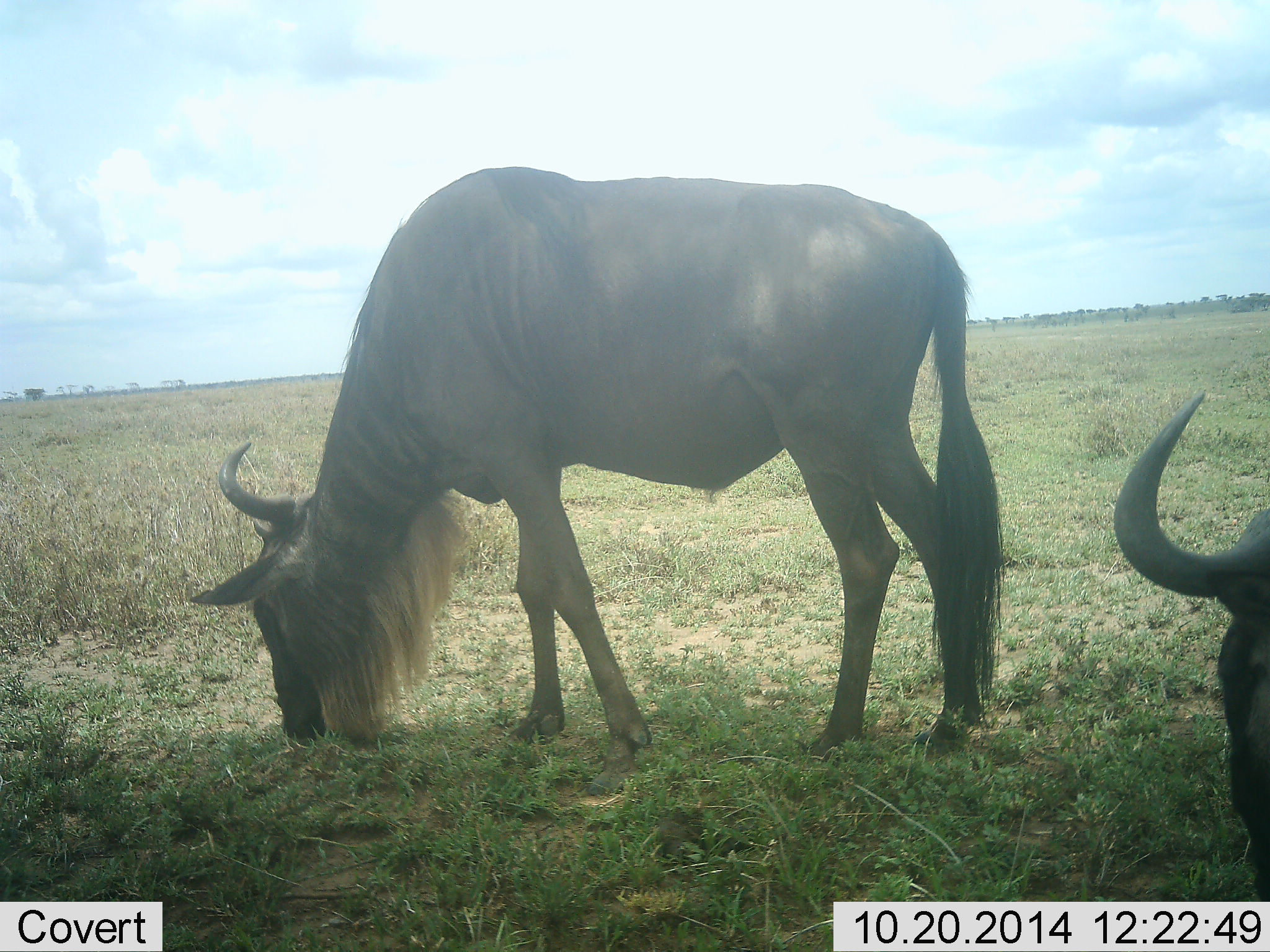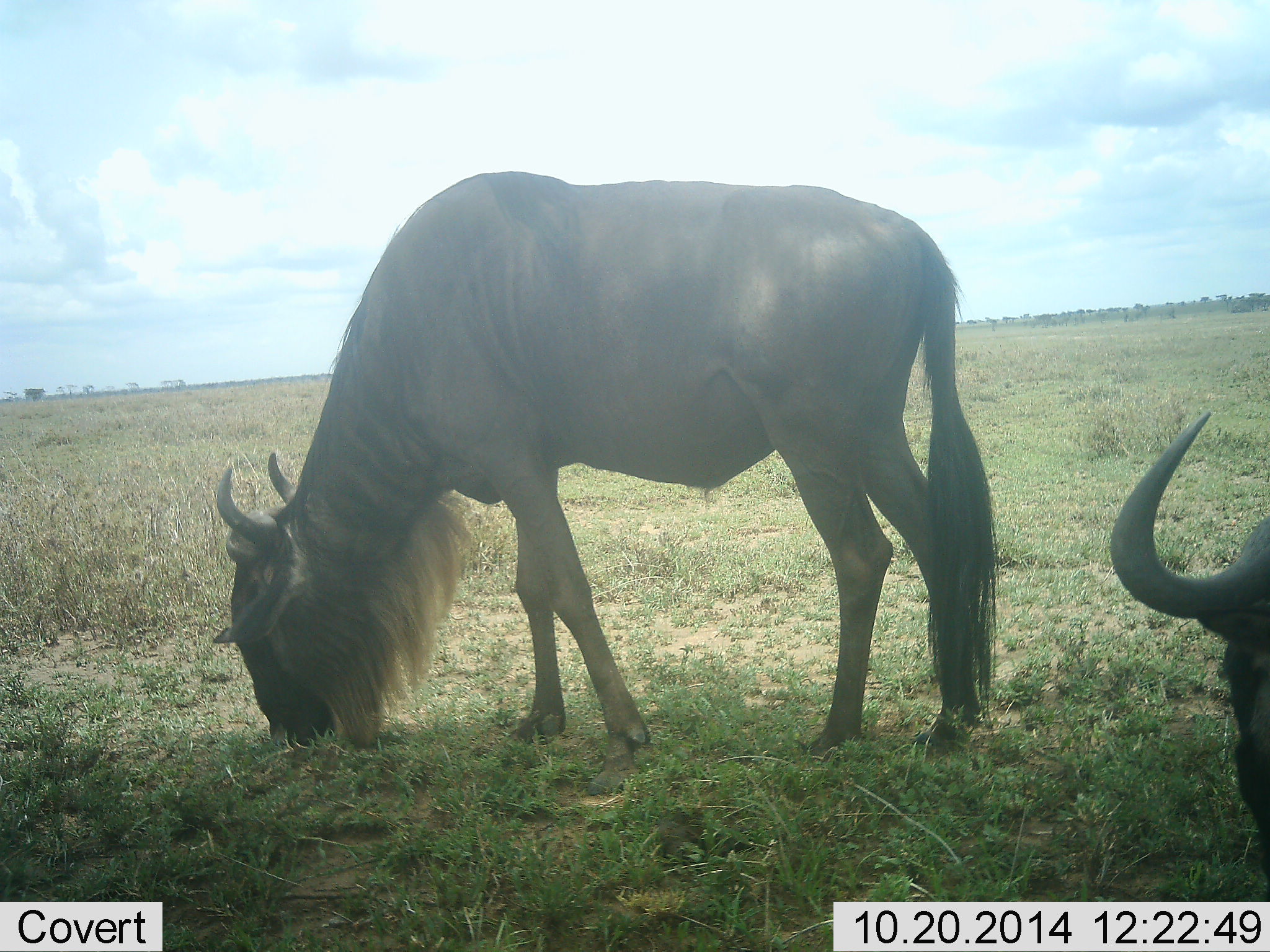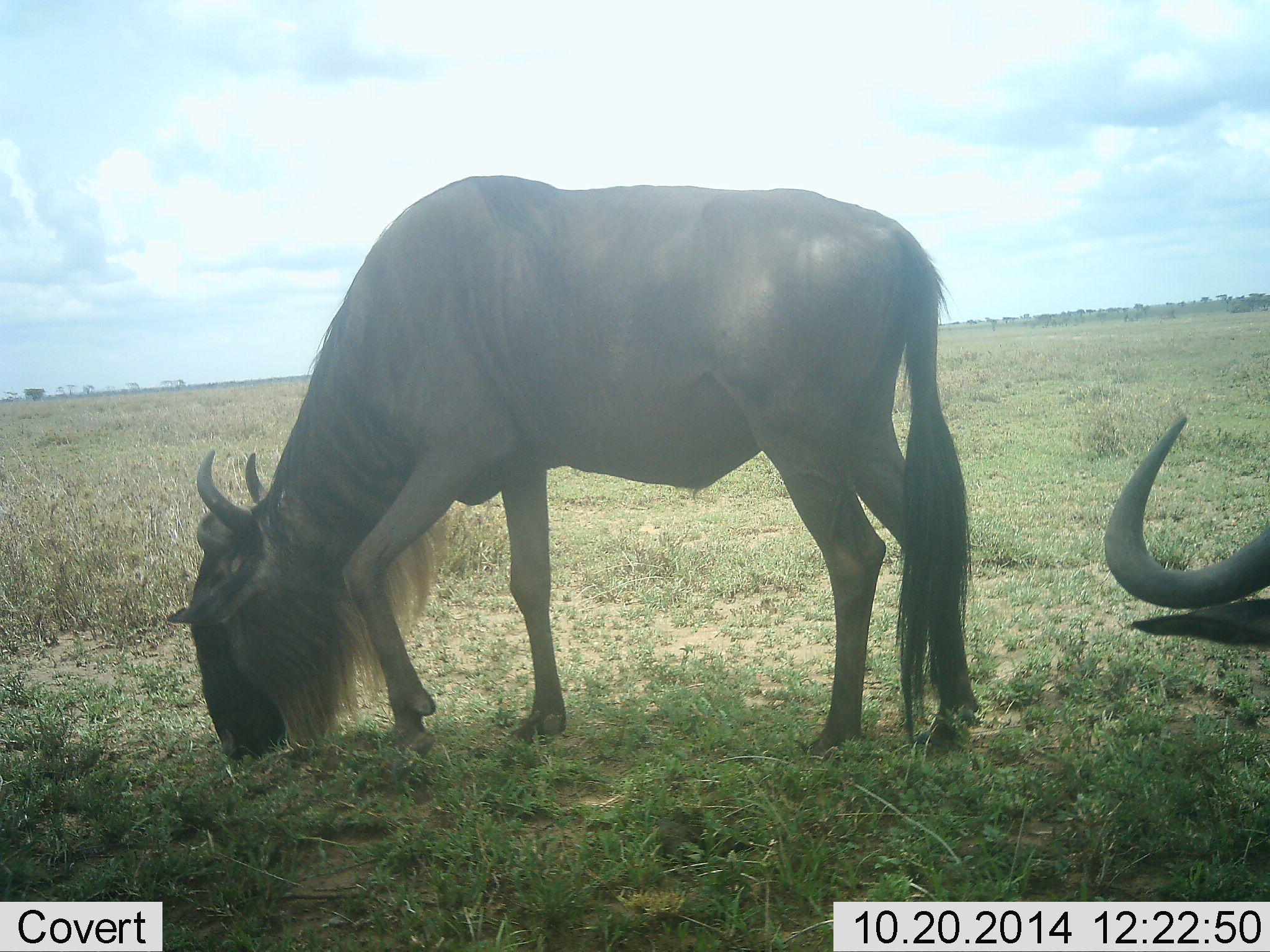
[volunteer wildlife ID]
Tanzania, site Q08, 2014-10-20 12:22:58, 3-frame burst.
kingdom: Animalia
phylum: Chordata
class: Mammalia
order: Artiodactyla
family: Bovidae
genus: Connochaetes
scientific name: Connochaetes taurinus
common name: blue wildebeest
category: wildebeest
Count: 2.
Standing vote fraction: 20%.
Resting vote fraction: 0%.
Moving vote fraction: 0%.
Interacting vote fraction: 0%.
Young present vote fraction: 0%.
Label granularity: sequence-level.